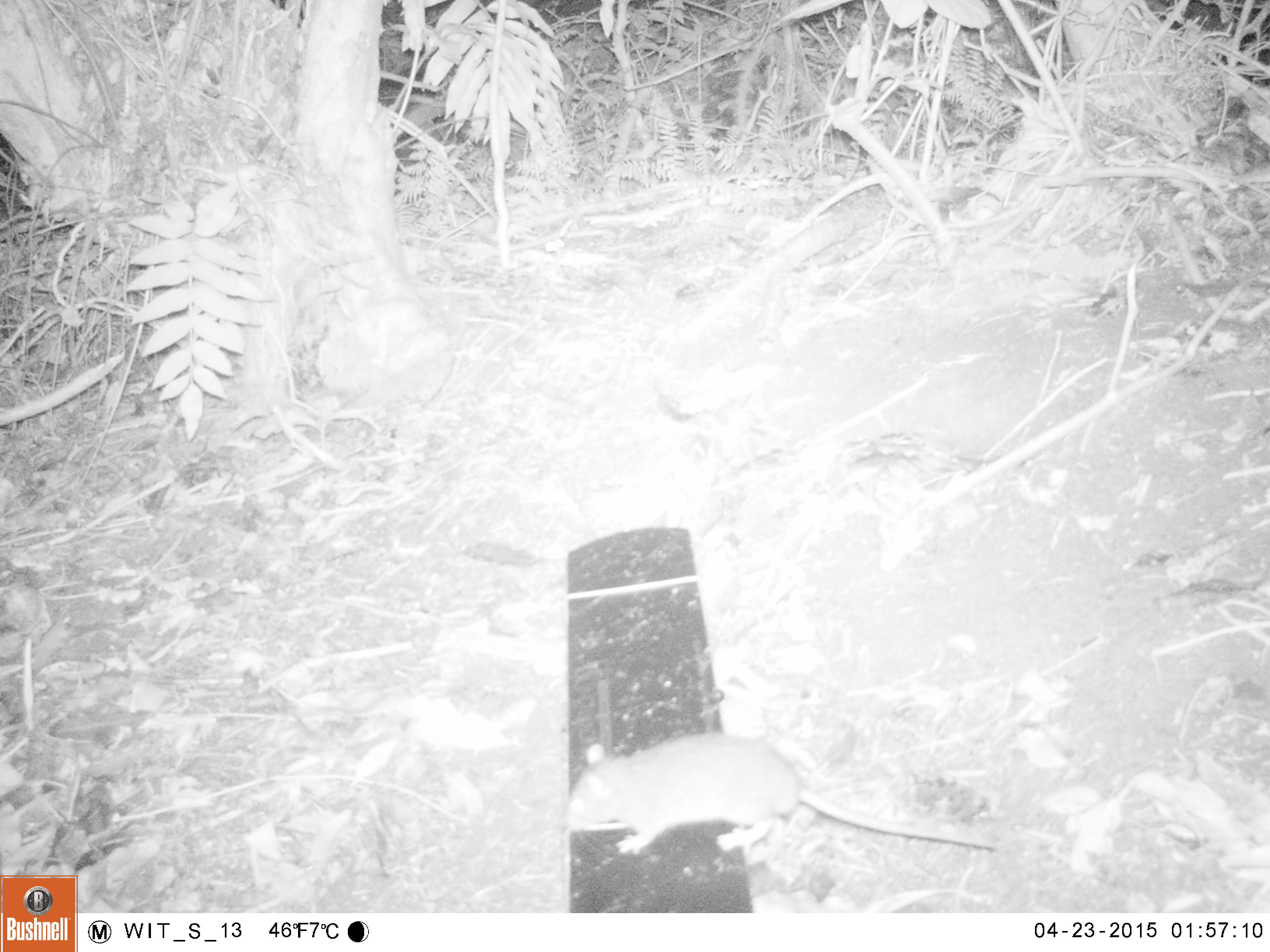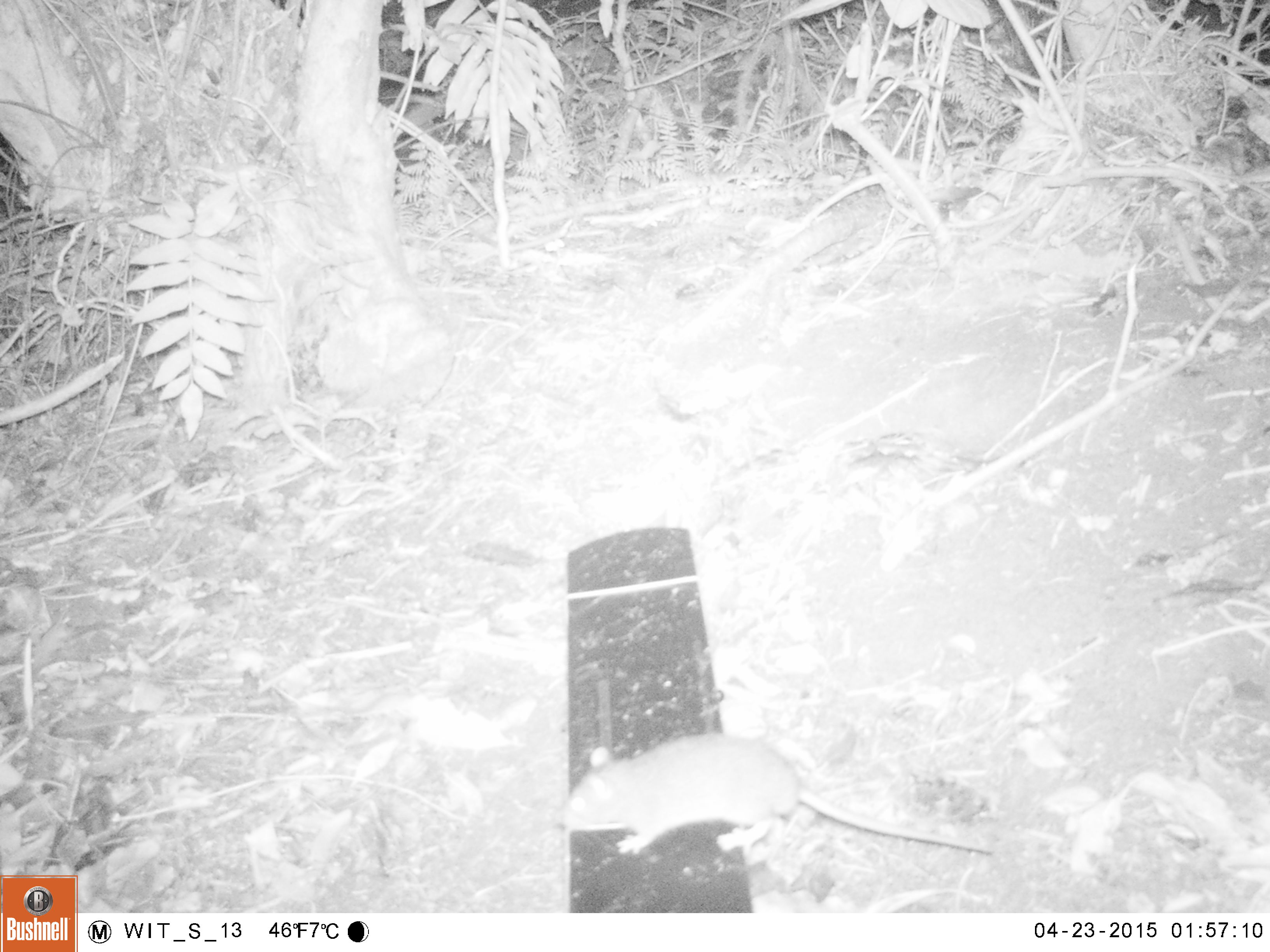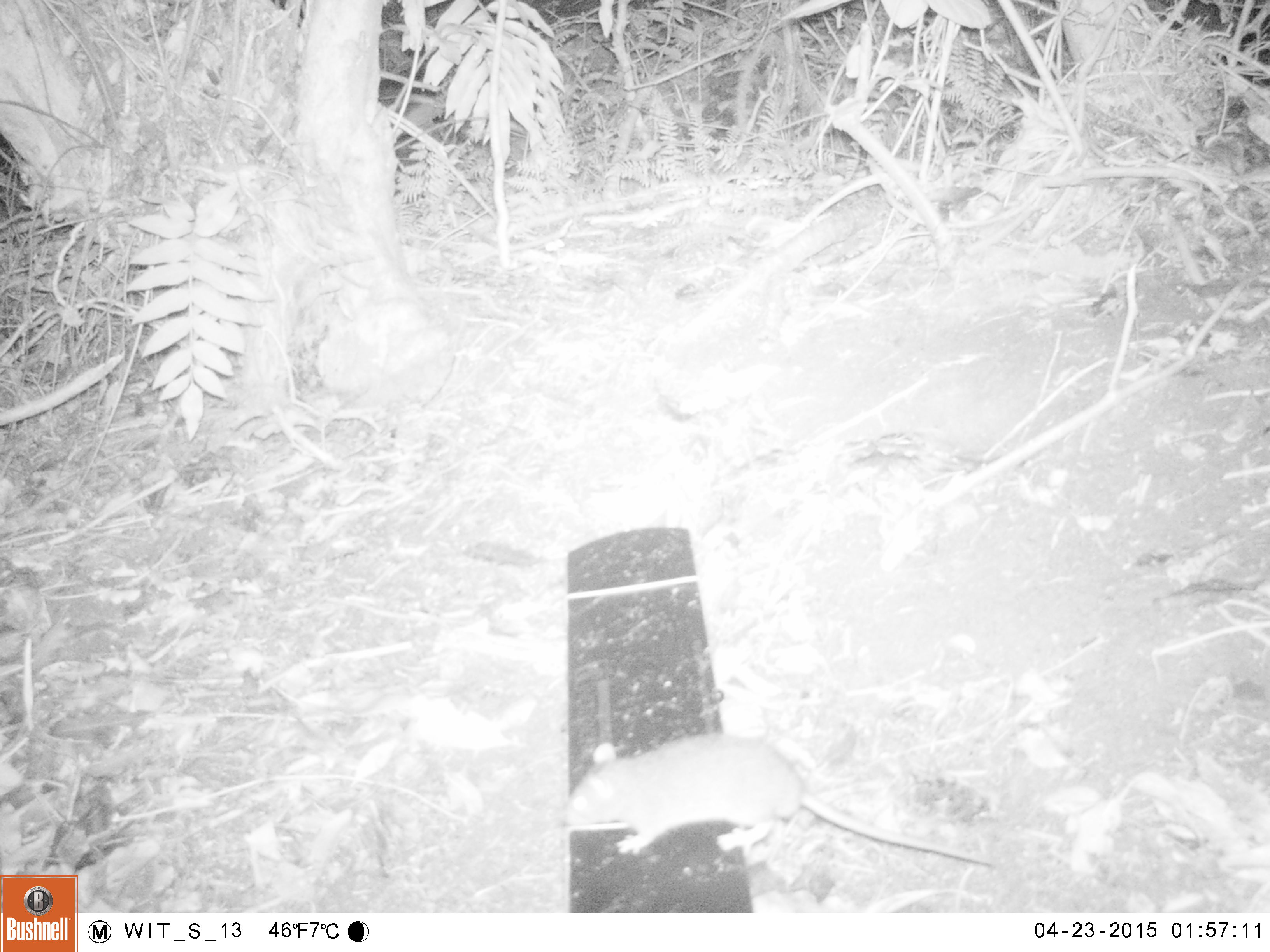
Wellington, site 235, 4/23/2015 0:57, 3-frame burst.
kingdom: Animalia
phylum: Chordata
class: Mammalia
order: Rodentia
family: Muridae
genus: Rattus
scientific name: Rattus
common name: rat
Rat (Rattus).